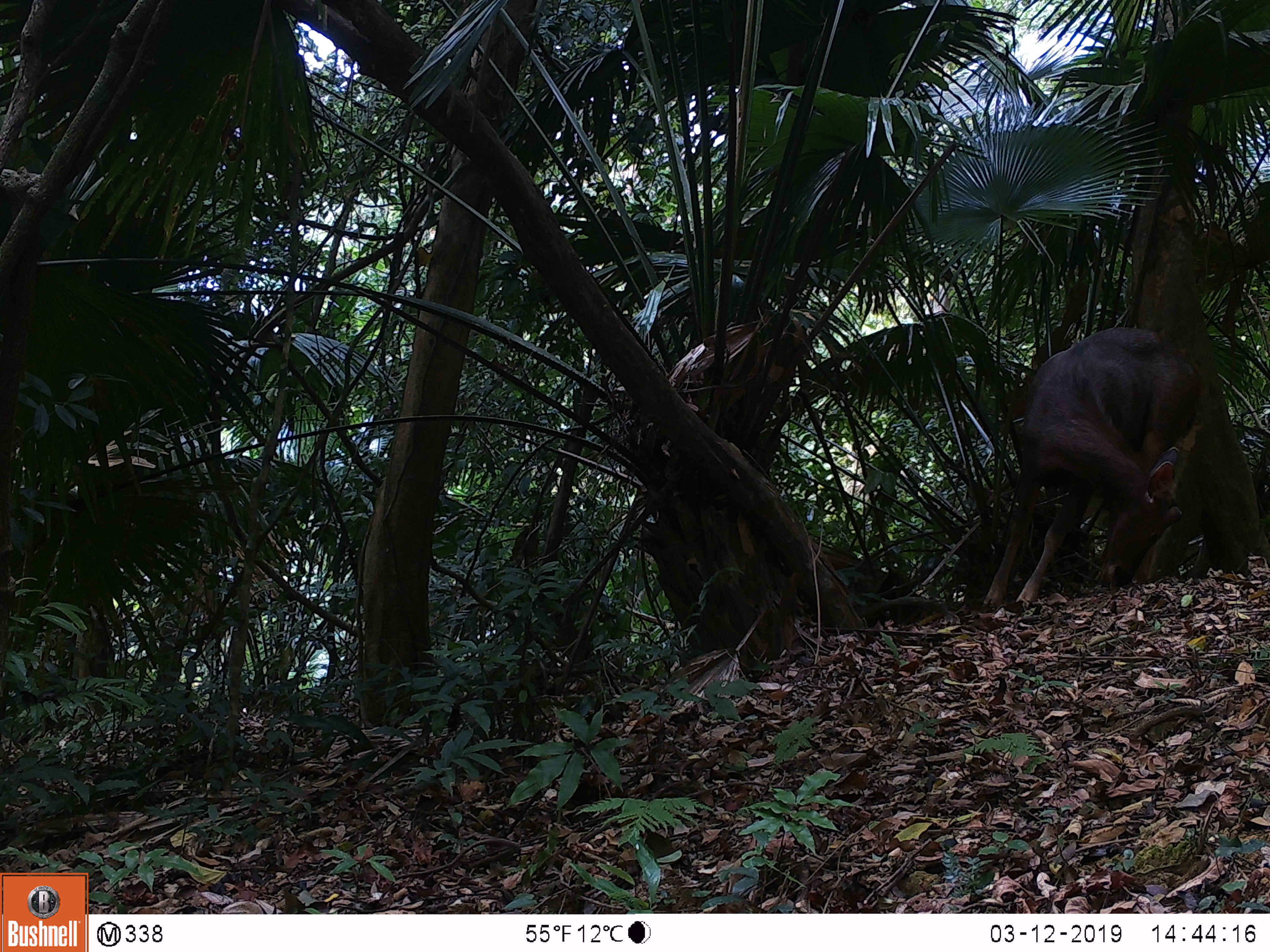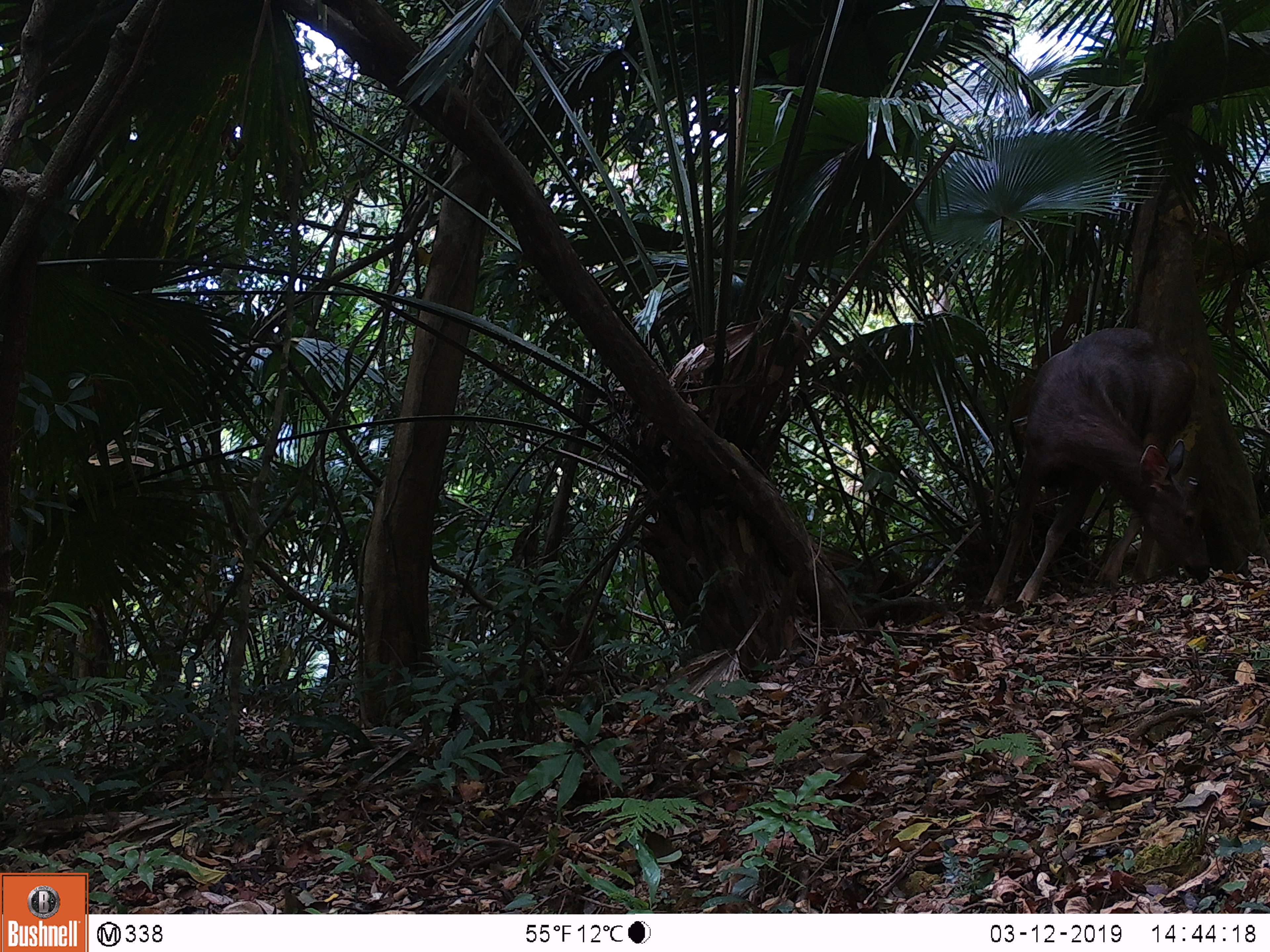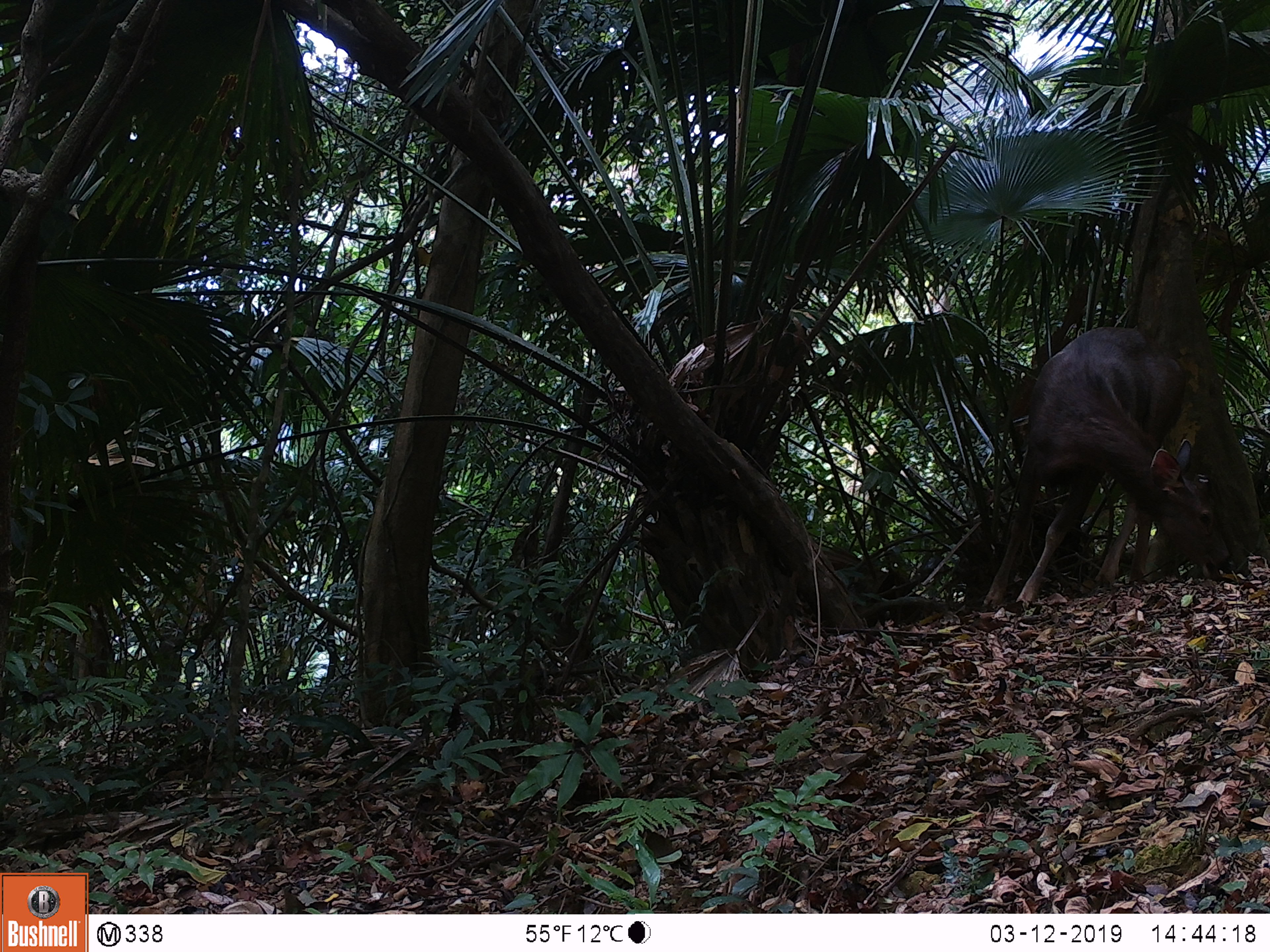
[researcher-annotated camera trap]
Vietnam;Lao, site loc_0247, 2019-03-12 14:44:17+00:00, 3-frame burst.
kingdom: Animalia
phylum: Chordata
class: Mammalia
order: Artiodactyla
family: Cervidae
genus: Rusa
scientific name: Rusa unicolor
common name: sambar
Sambar (Rusa unicolor). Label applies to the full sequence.